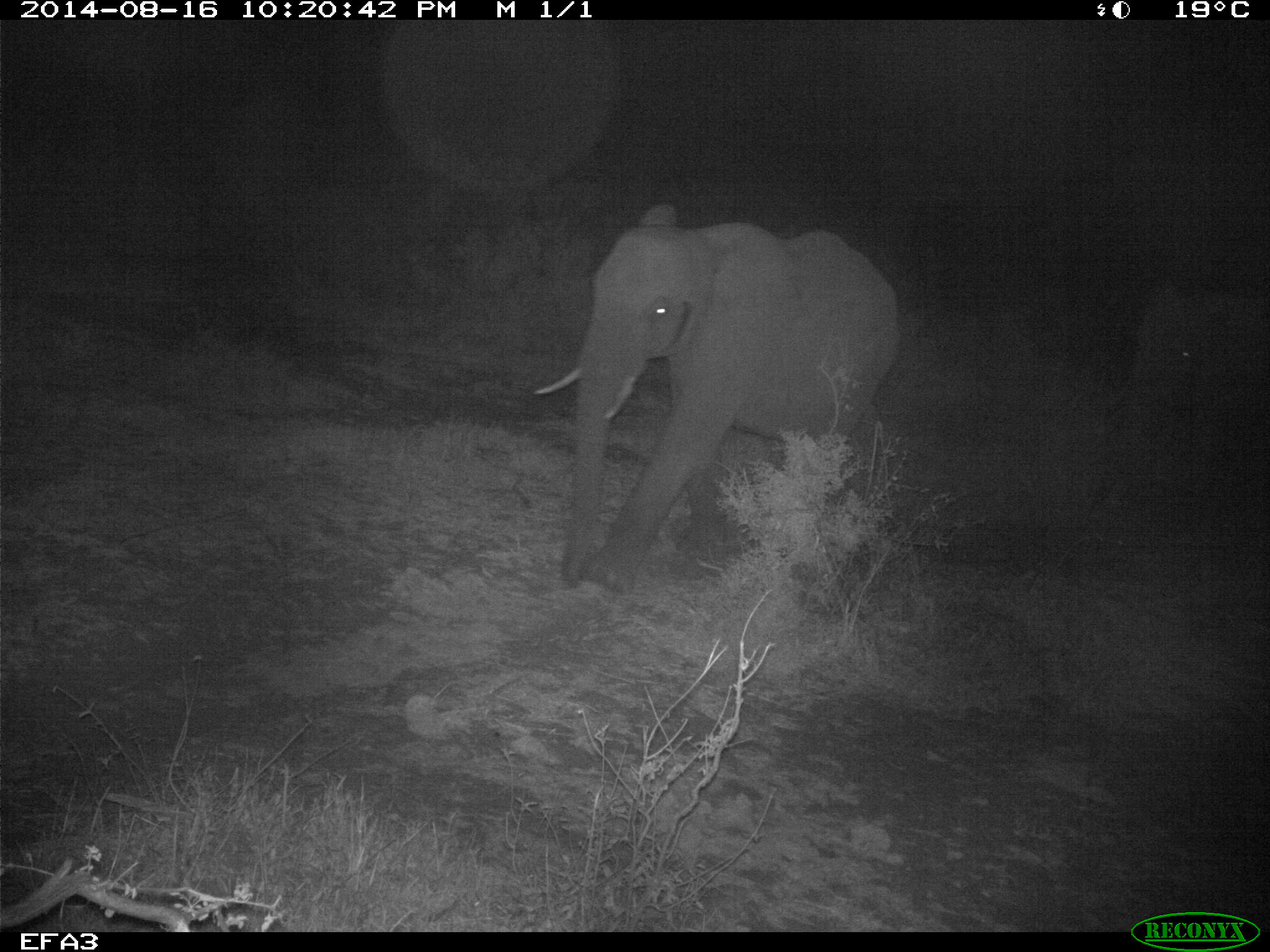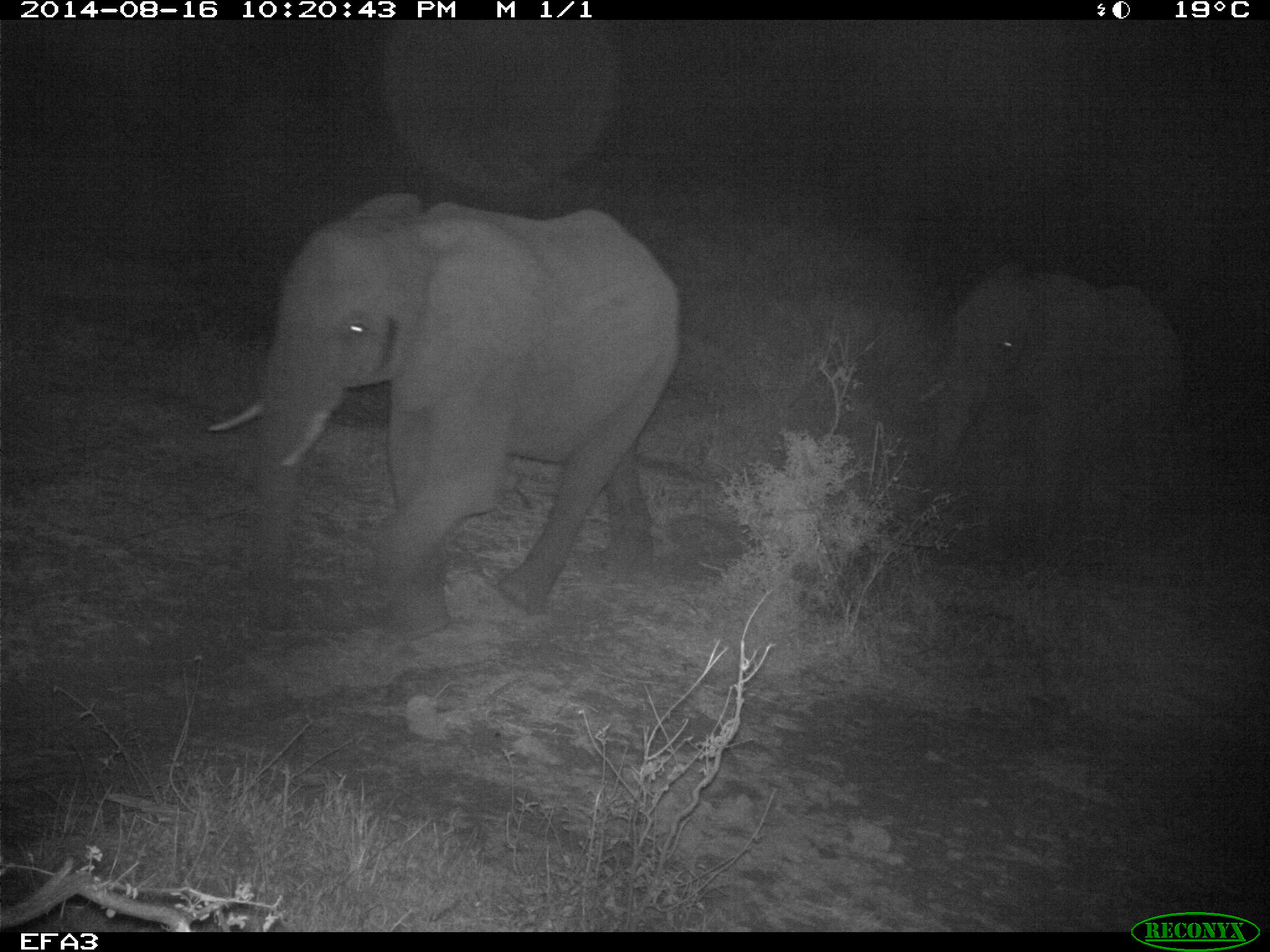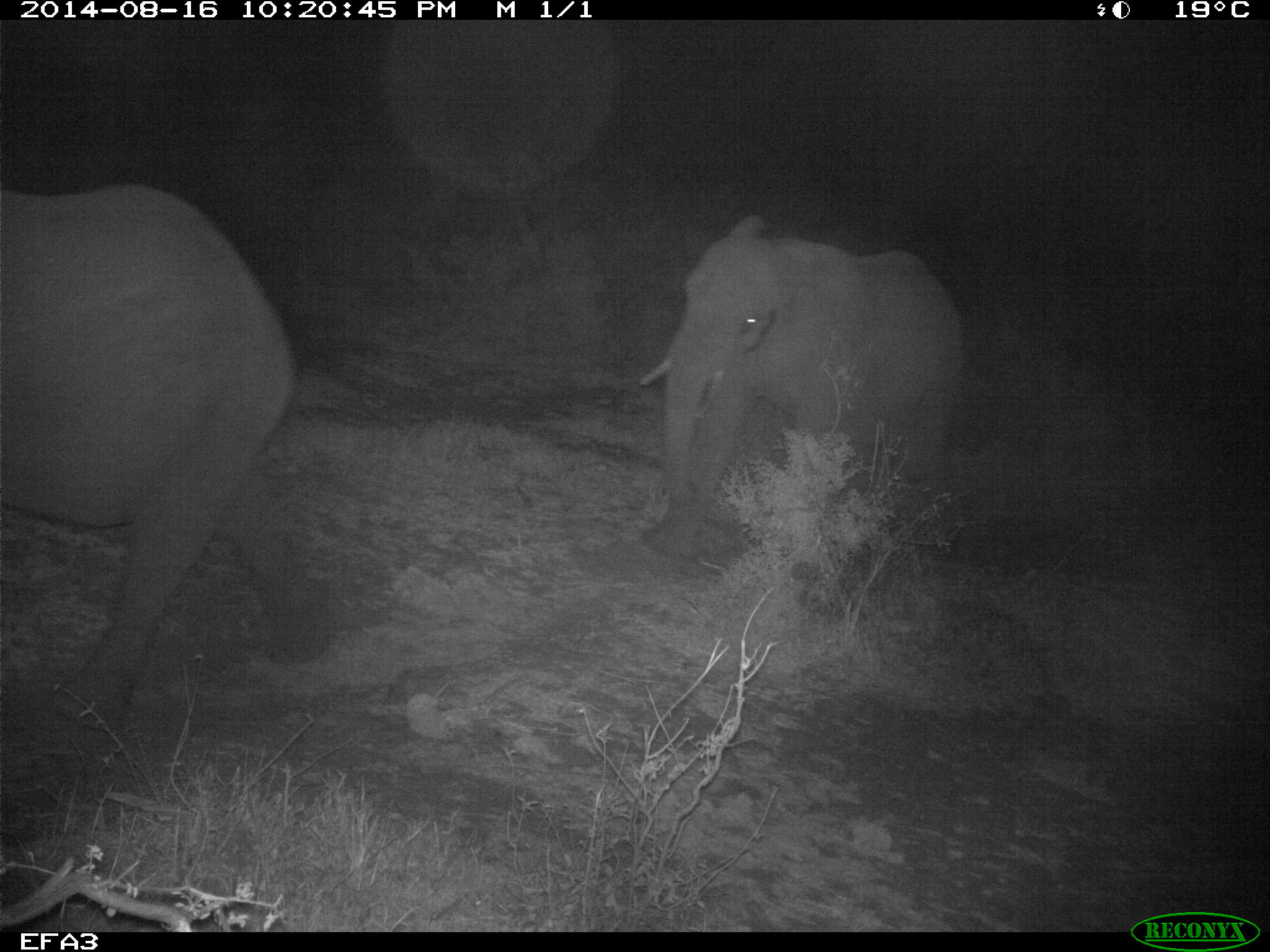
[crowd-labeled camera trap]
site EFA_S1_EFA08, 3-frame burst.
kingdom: Animalia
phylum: Chordata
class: Mammalia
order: Proboscidea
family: Elephantidae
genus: Loxodonta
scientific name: Loxodonta africana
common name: african bush elephant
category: elephant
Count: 2.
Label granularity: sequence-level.